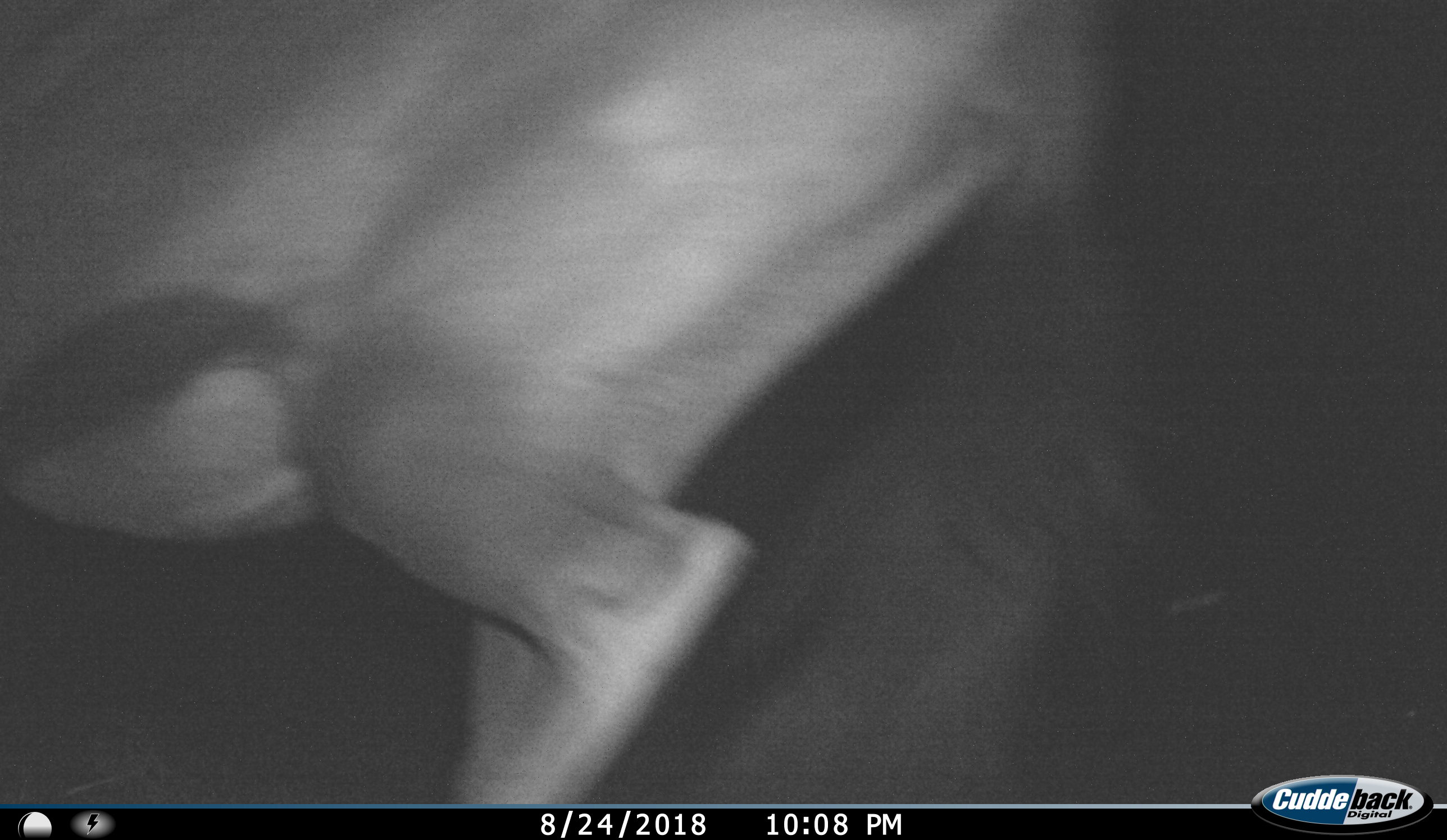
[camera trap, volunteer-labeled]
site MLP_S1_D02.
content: unidentified animal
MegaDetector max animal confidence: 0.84